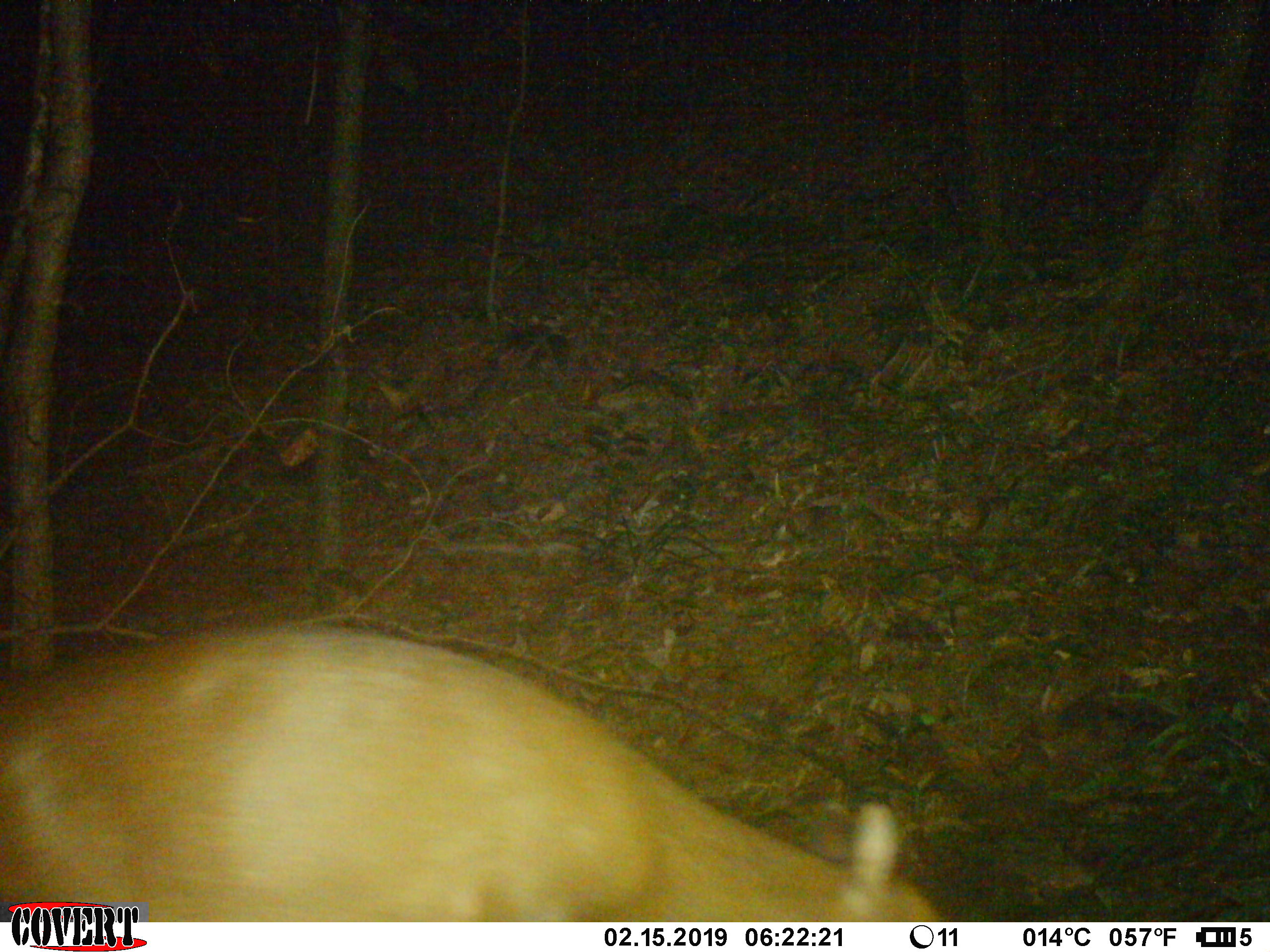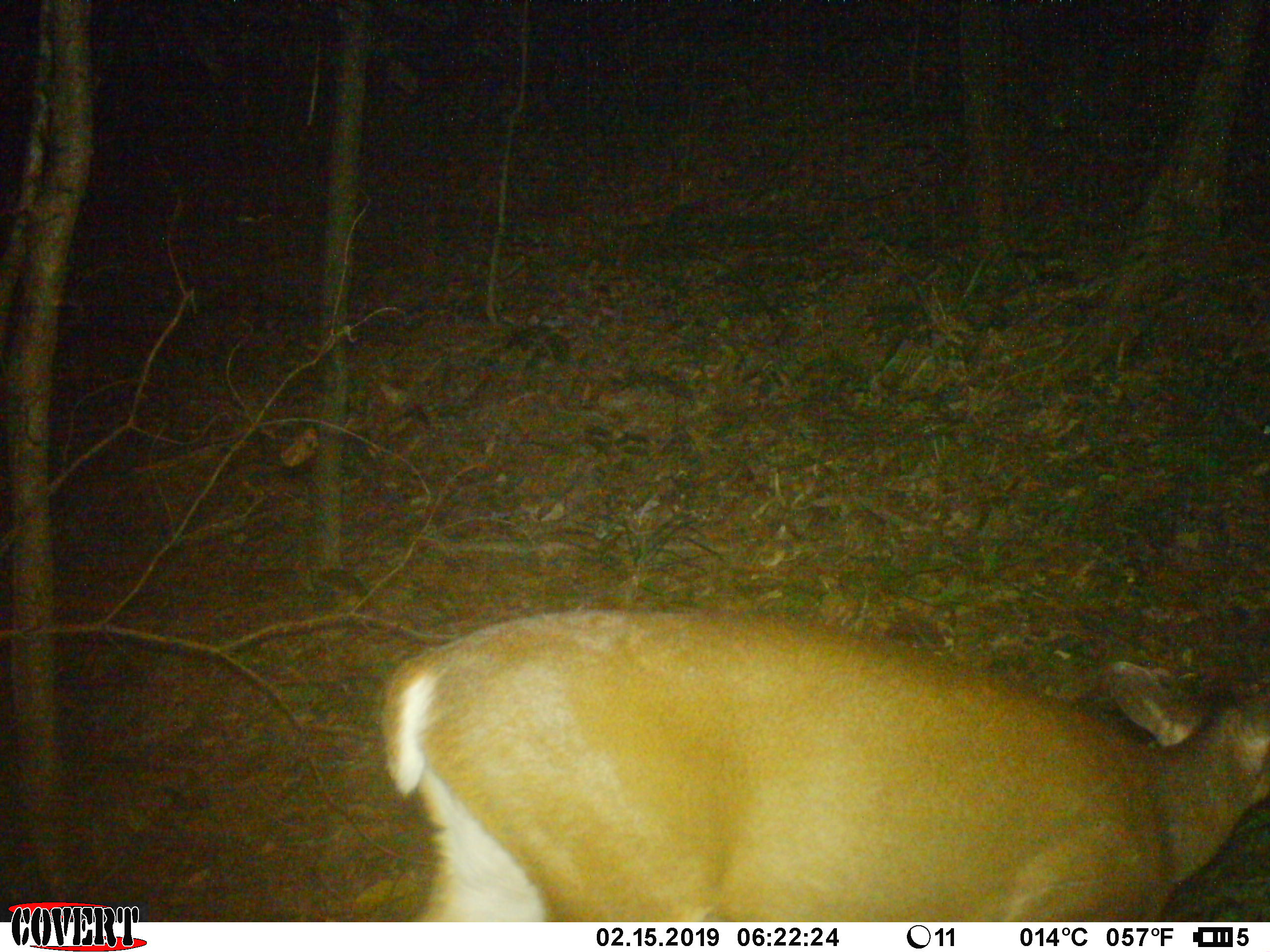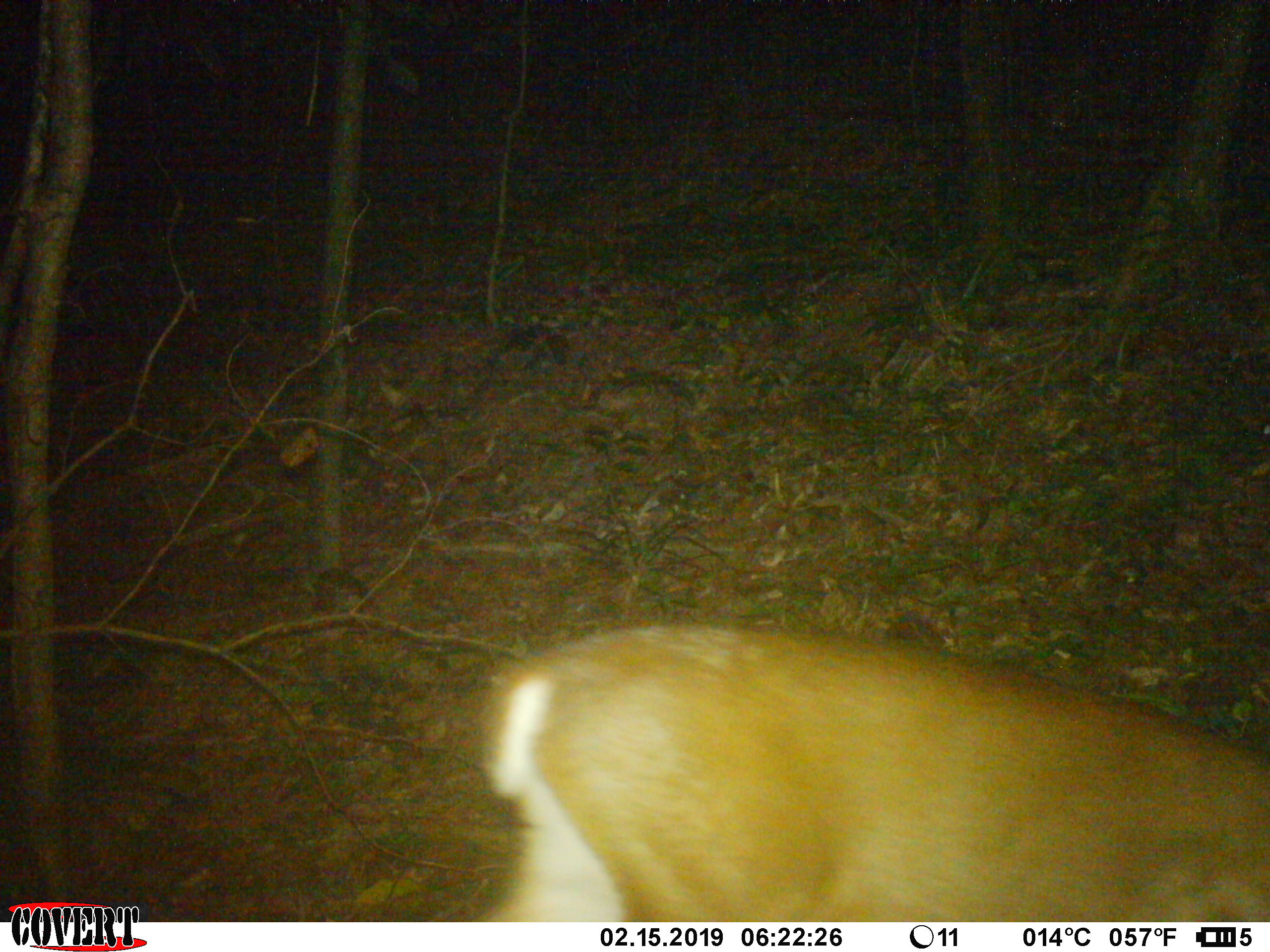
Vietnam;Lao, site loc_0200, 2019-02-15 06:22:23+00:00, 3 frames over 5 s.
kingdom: Animalia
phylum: Chordata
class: Mammalia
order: Artiodactyla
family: Cervidae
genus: Muntiacus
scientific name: Muntiacus vuquangensis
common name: large-antlered muntjac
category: large antlered muntjac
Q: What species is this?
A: Large antlered muntjac (large-antlered muntjac) (Muntiacus vuquangensis).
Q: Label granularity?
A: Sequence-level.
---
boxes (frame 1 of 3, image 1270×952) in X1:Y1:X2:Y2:
large antlered muntjac: 0:614:942:922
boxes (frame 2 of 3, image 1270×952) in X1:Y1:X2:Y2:
large antlered muntjac: 377:603:1270:922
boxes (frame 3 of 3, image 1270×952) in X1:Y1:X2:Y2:
large antlered muntjac: 471:618:1270:922